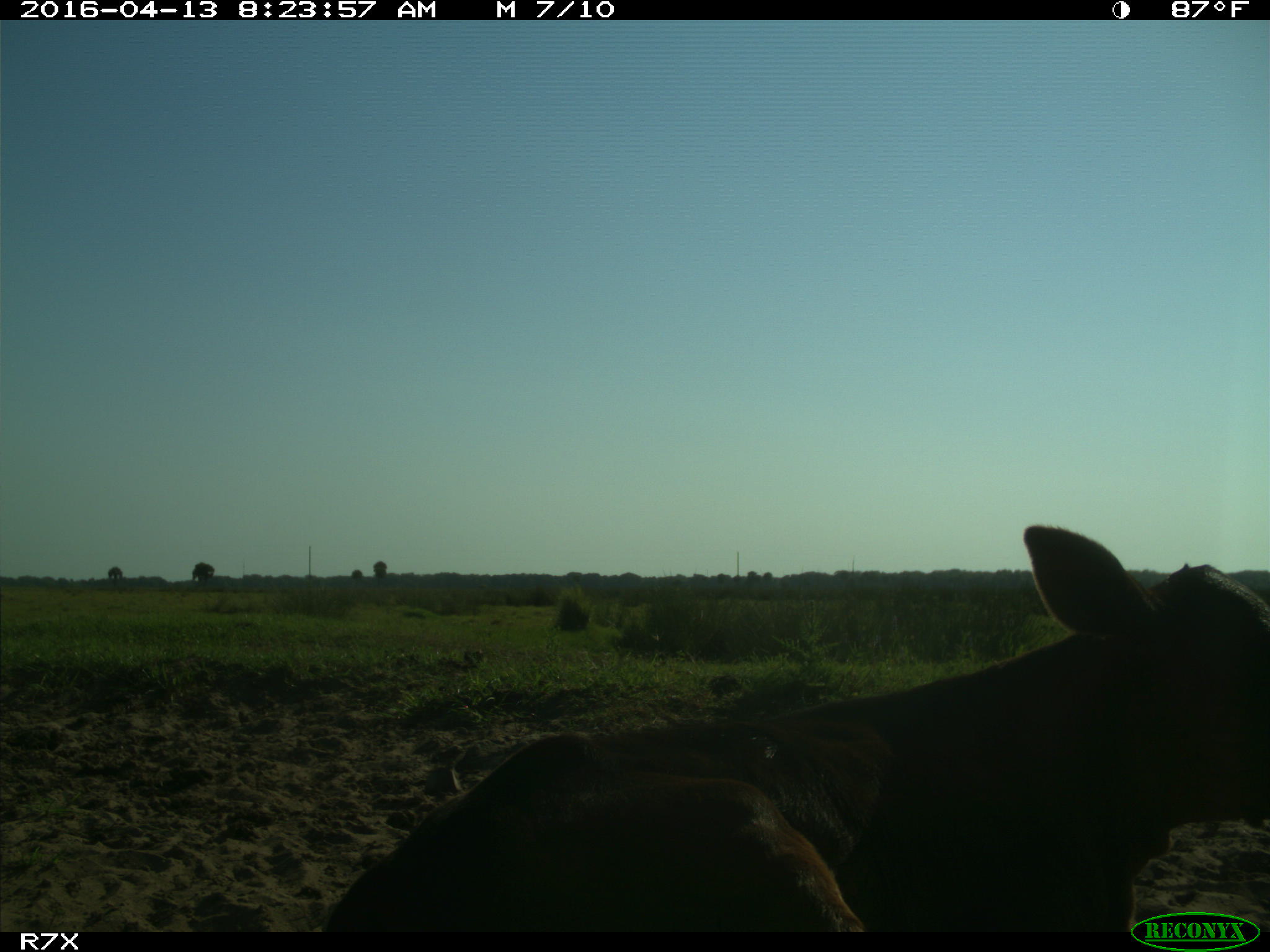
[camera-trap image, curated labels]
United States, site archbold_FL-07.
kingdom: Animalia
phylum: Chordata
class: Mammalia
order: Artiodactyla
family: Bovidae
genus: Bos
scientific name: Bos taurus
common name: domestic cow